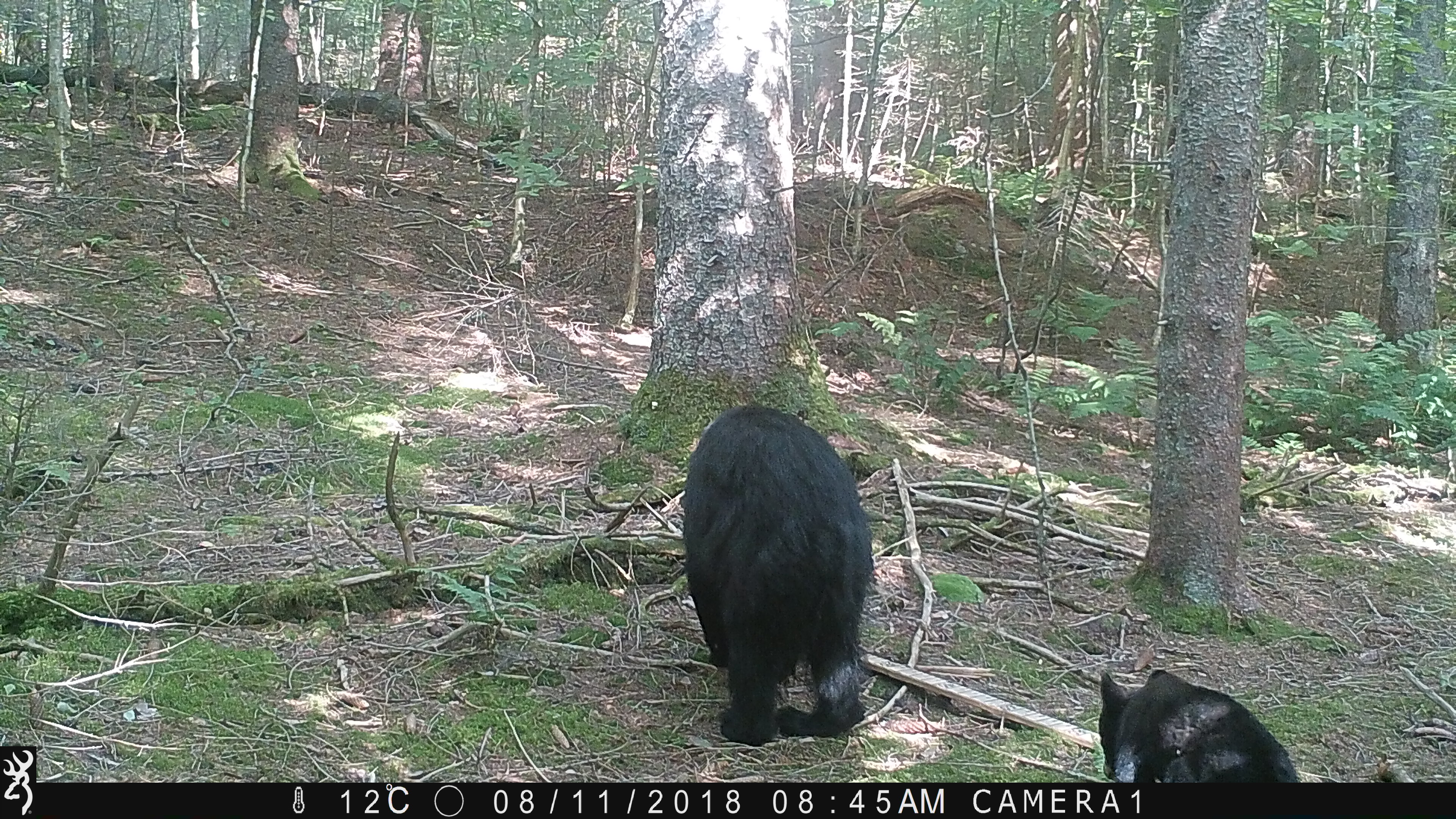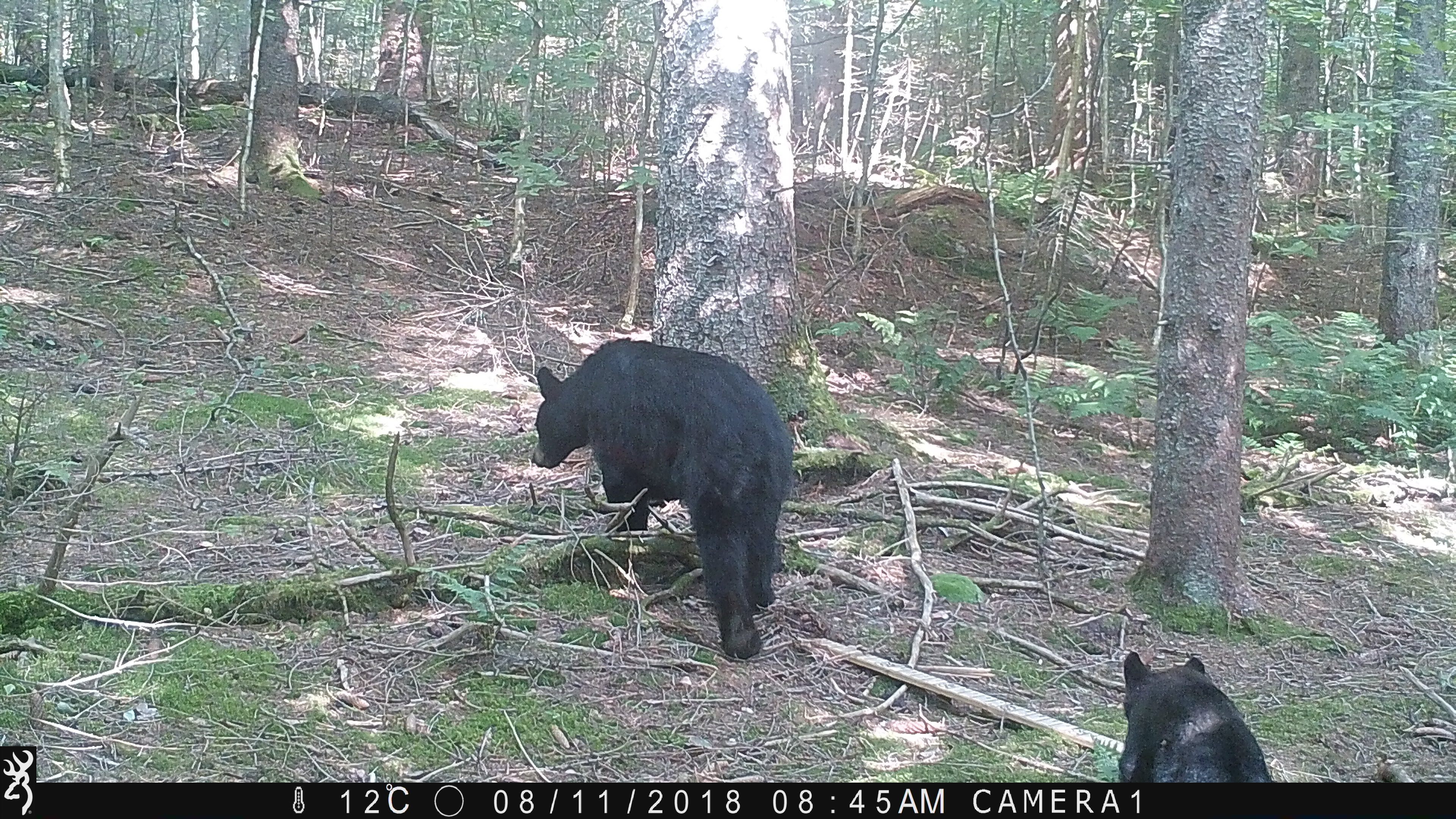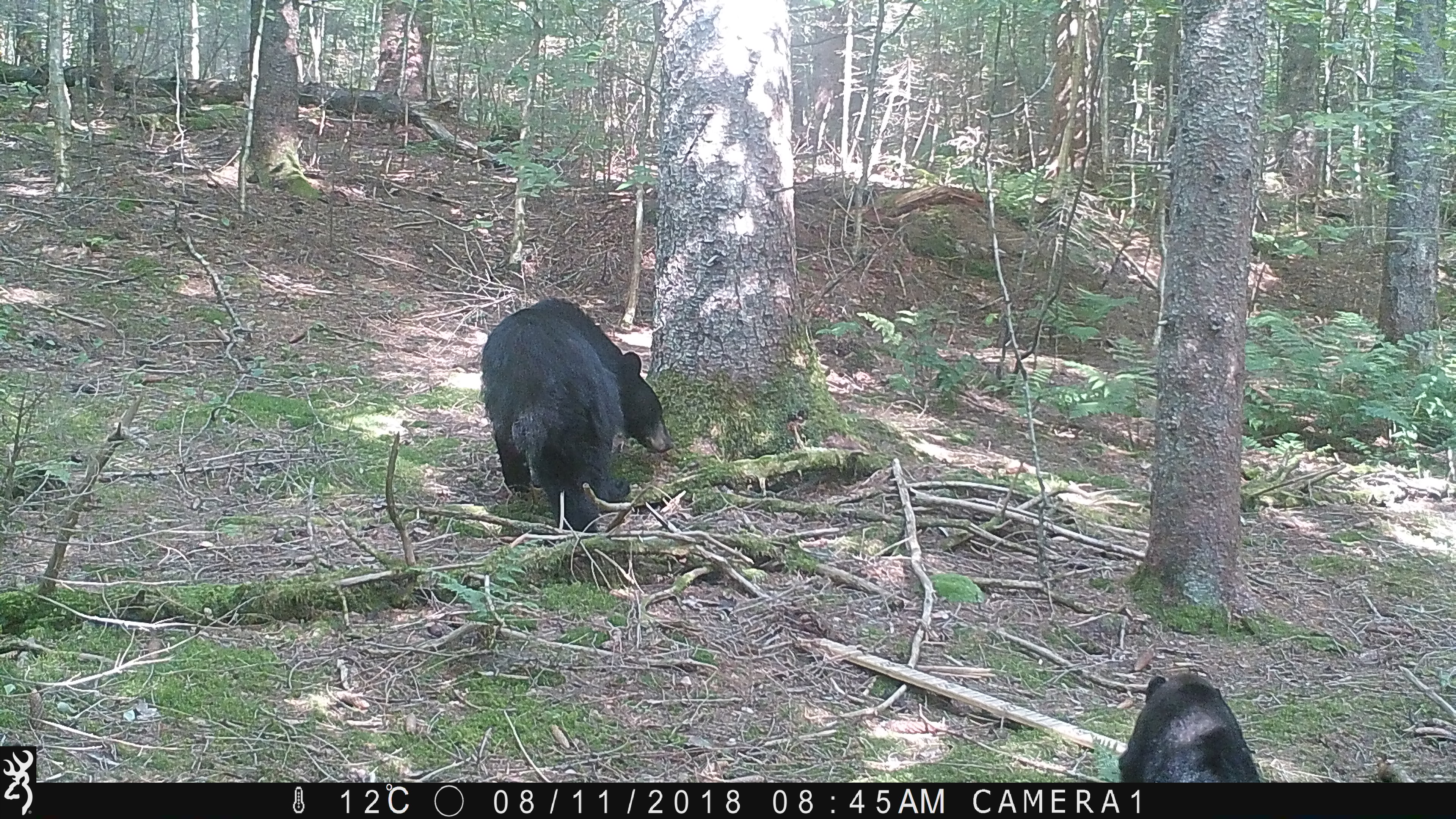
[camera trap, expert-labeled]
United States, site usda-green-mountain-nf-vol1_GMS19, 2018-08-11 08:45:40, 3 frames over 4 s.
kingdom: Animalia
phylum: Chordata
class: Mammalia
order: Carnivora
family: Ursidae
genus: Ursus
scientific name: Ursus americanus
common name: black bear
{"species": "black bear (Ursus americanus)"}